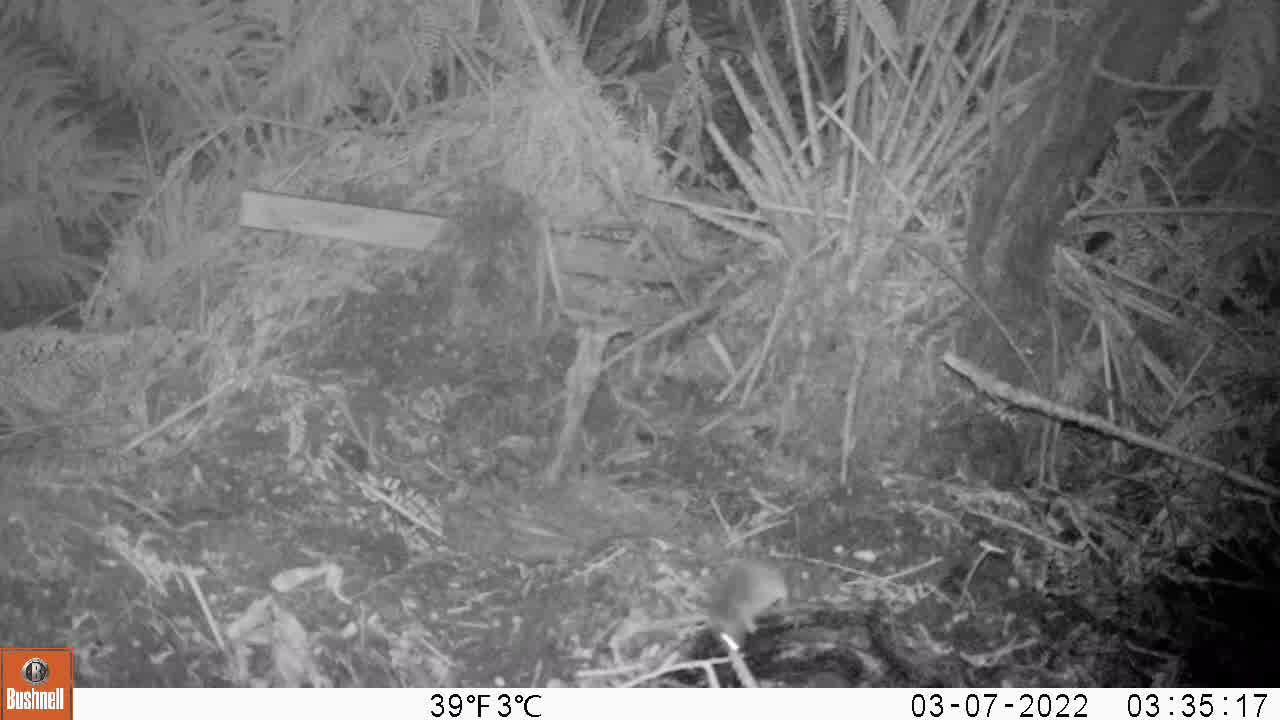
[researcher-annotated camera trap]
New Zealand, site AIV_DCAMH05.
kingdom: Animalia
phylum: Chordata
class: Mammalia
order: Rodentia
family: Muridae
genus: Mus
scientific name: Mus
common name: mouse